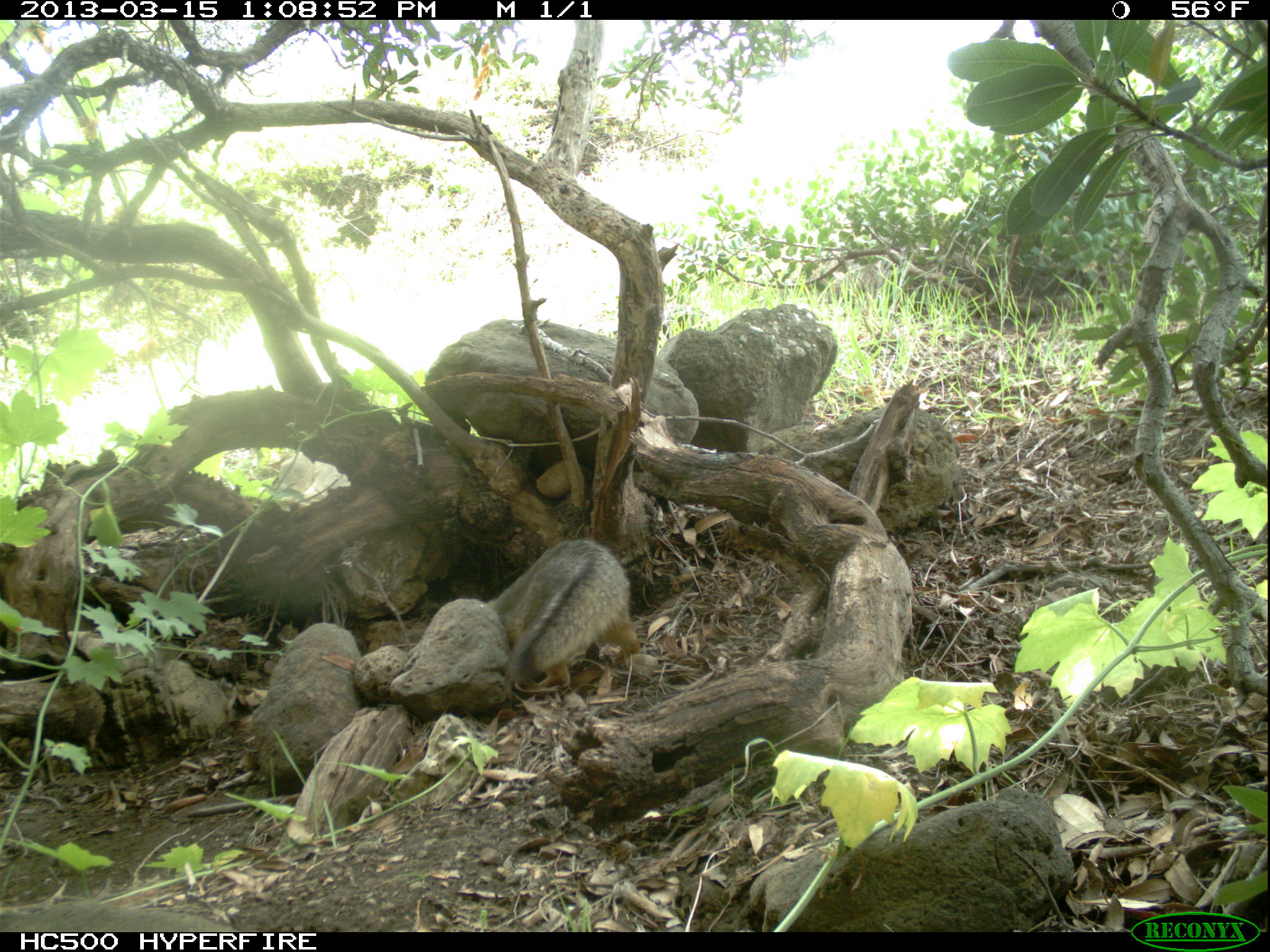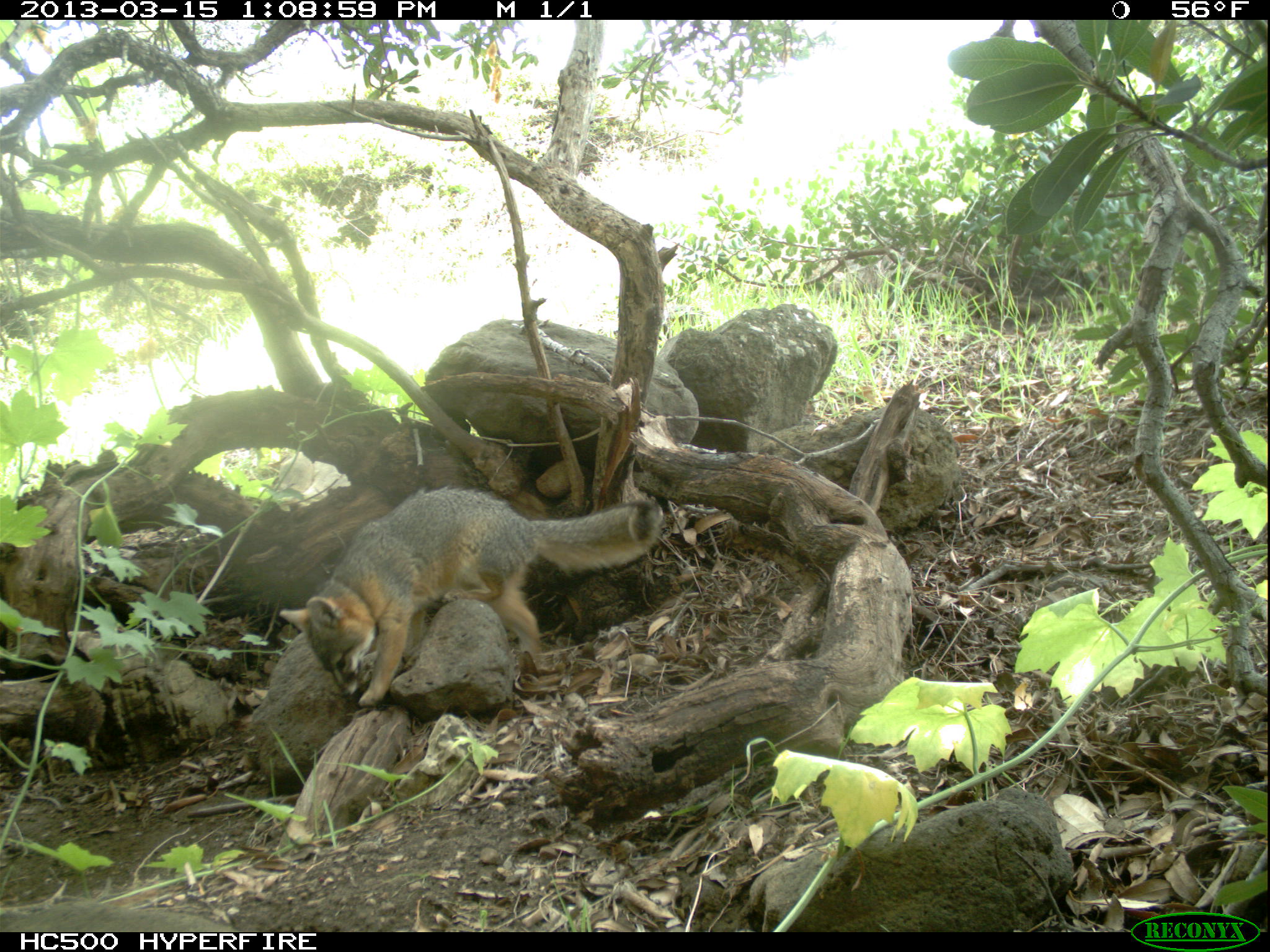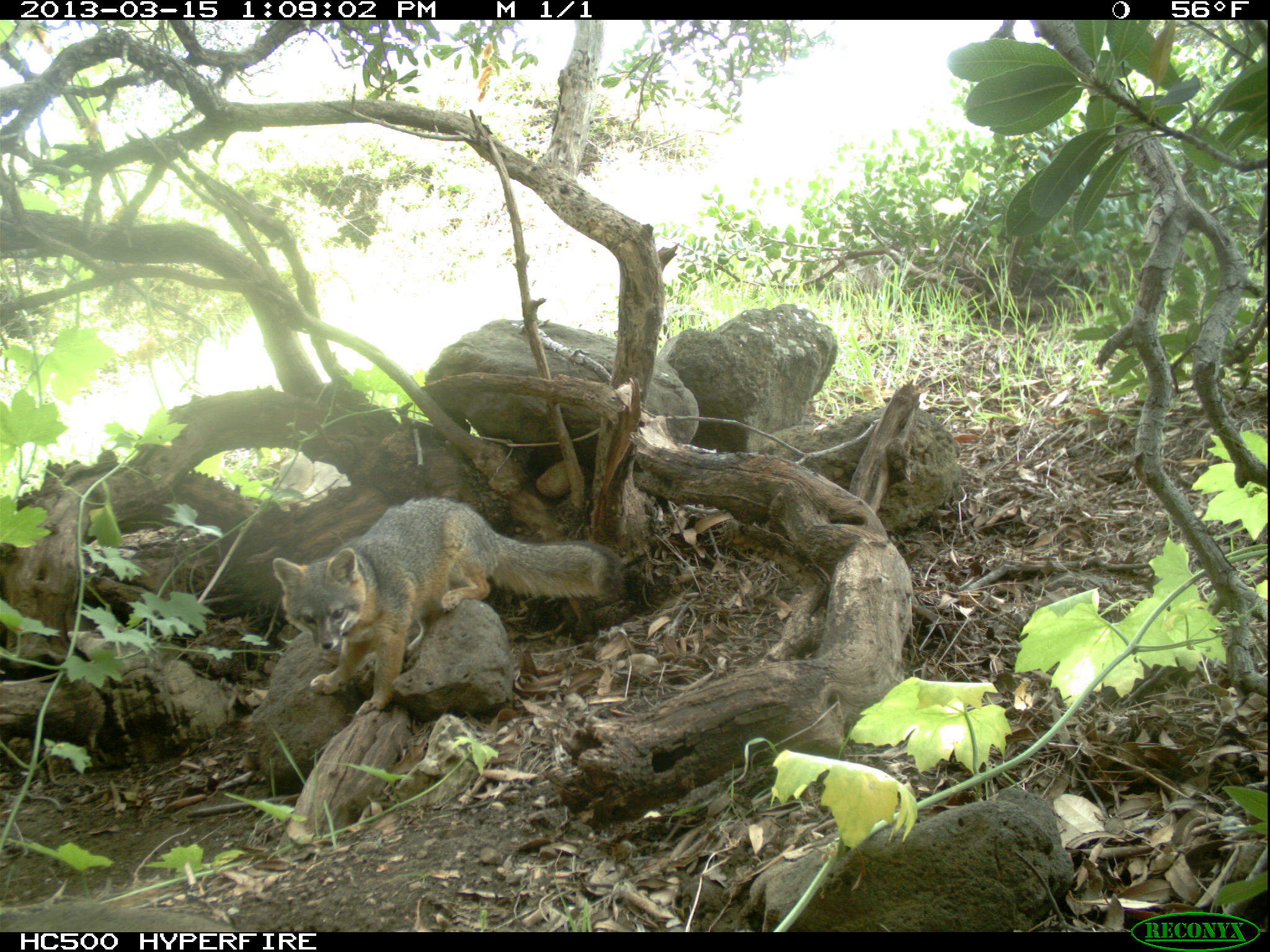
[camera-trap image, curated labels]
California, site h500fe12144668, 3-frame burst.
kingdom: Animalia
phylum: Chordata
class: Mammalia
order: Carnivora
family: Canidae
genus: Urocyon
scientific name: Urocyon littoralis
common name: island fox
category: fox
Fox (island fox) (Urocyon littoralis).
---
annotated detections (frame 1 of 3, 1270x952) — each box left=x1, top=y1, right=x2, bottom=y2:
fox: left=488, top=540, right=640, bottom=689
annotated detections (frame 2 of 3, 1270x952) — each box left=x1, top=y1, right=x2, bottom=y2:
fox: left=278, top=488, right=662, bottom=705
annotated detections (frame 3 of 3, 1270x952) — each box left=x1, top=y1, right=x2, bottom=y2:
fox: left=269, top=497, right=628, bottom=717